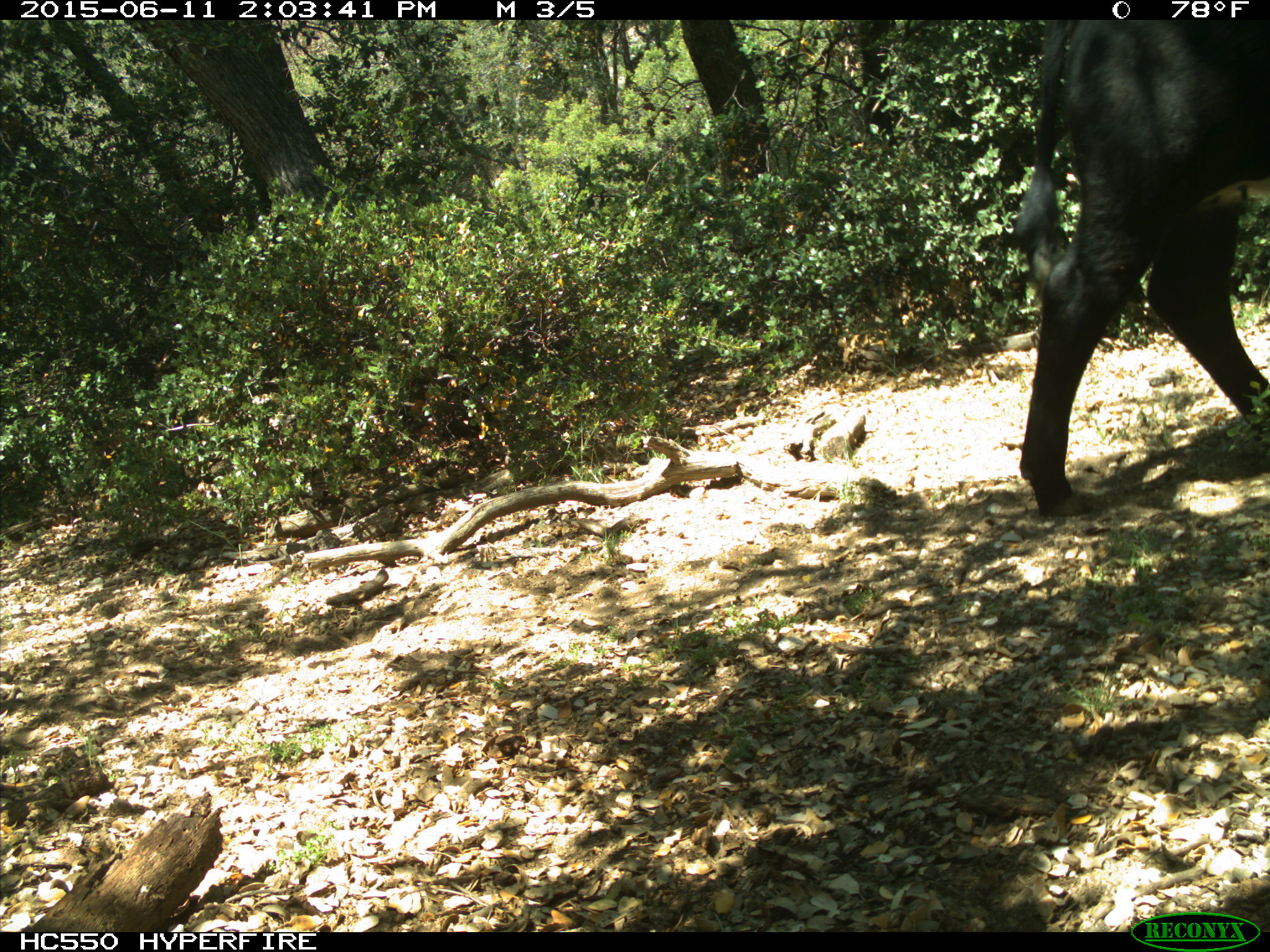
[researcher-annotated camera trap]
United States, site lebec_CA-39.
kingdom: Animalia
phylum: Chordata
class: Mammalia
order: Artiodactyla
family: Bovidae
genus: Bos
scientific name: Bos taurus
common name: domestic cow